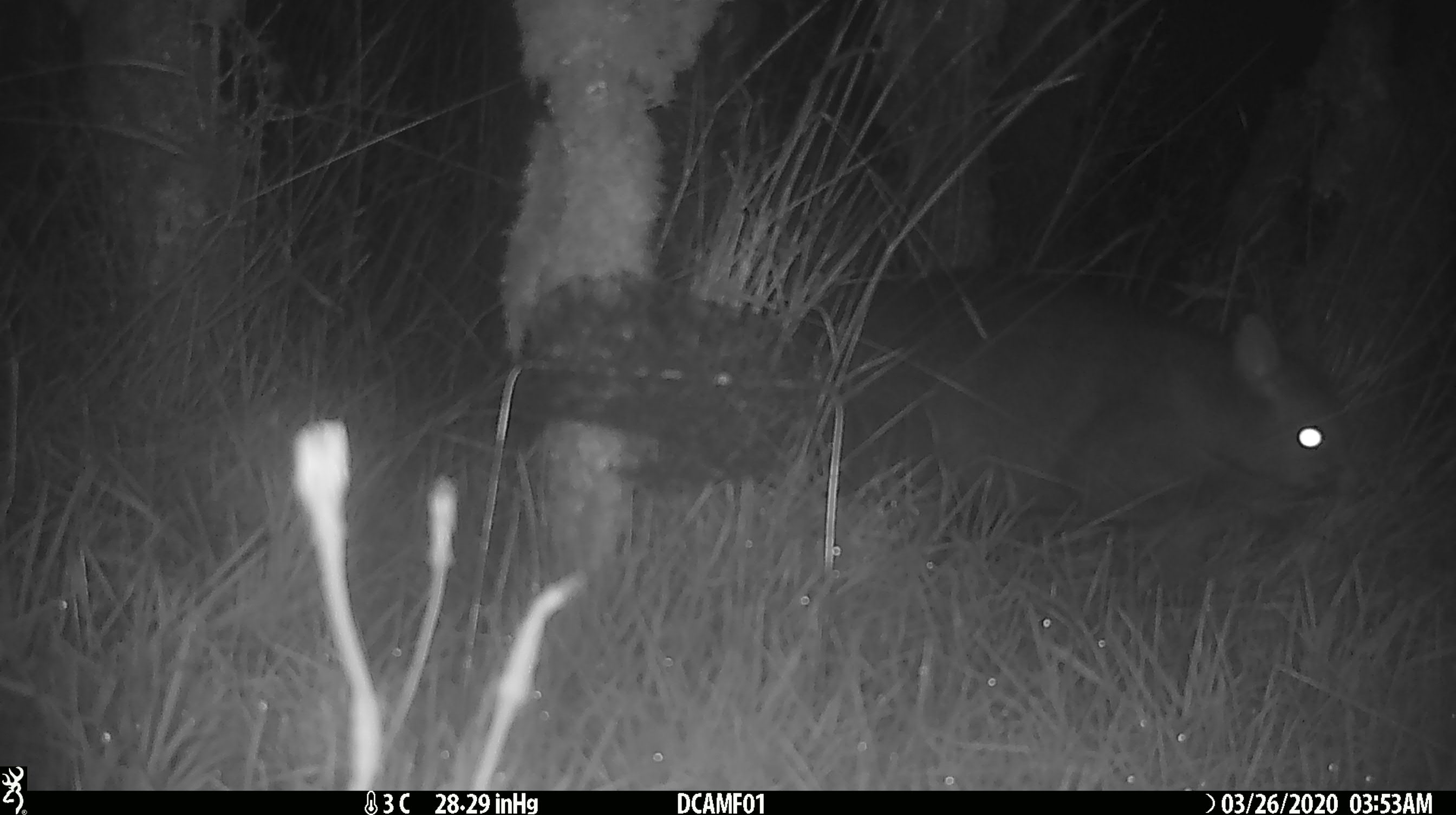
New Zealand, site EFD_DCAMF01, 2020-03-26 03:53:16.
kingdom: Animalia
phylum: Chordata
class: Mammalia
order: Diprotodontia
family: Phalangeridae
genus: Trichosurus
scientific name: Trichosurus vulpecula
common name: common brushtail possum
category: possum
Possum (common brushtail possum) (Trichosurus vulpecula).